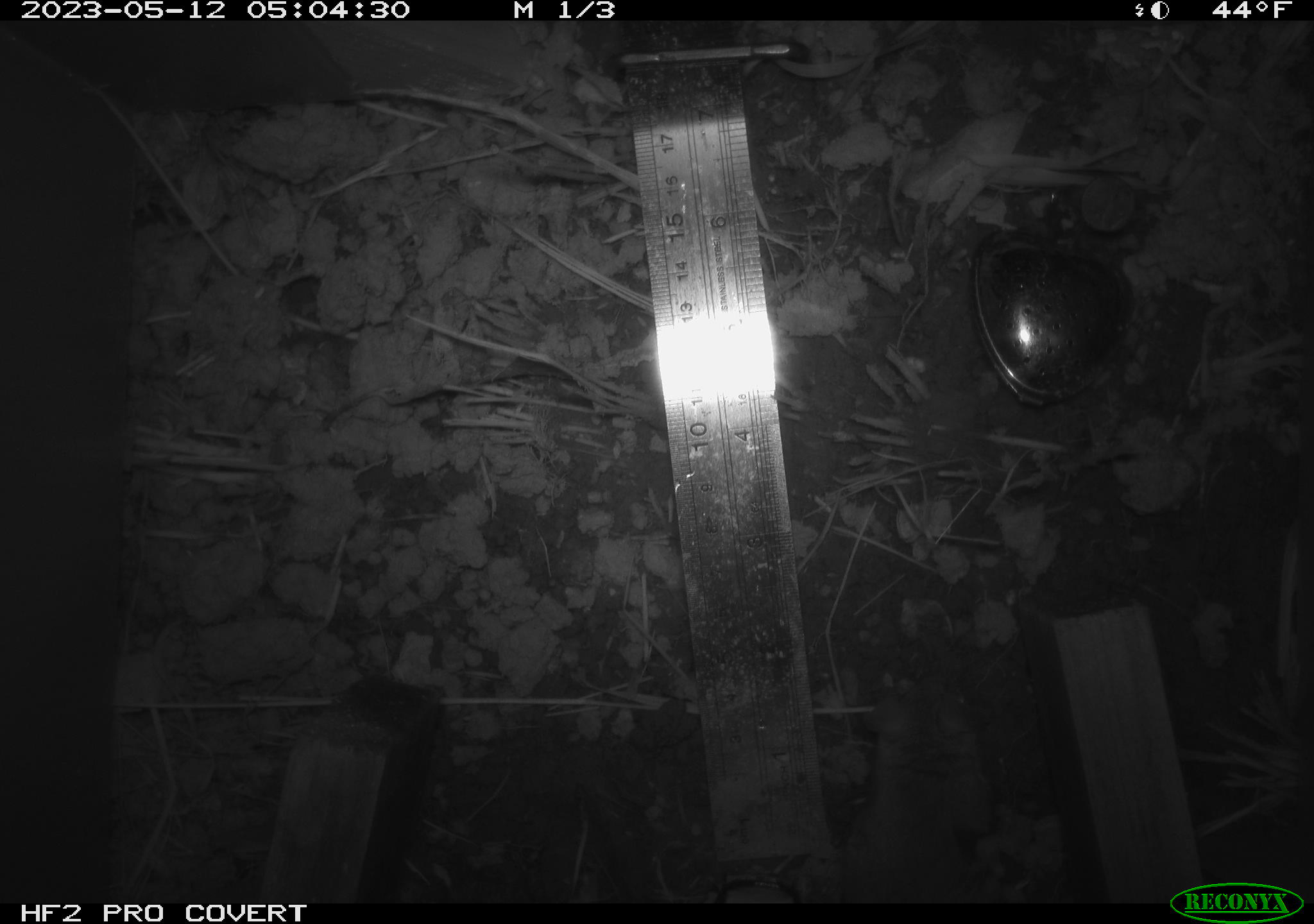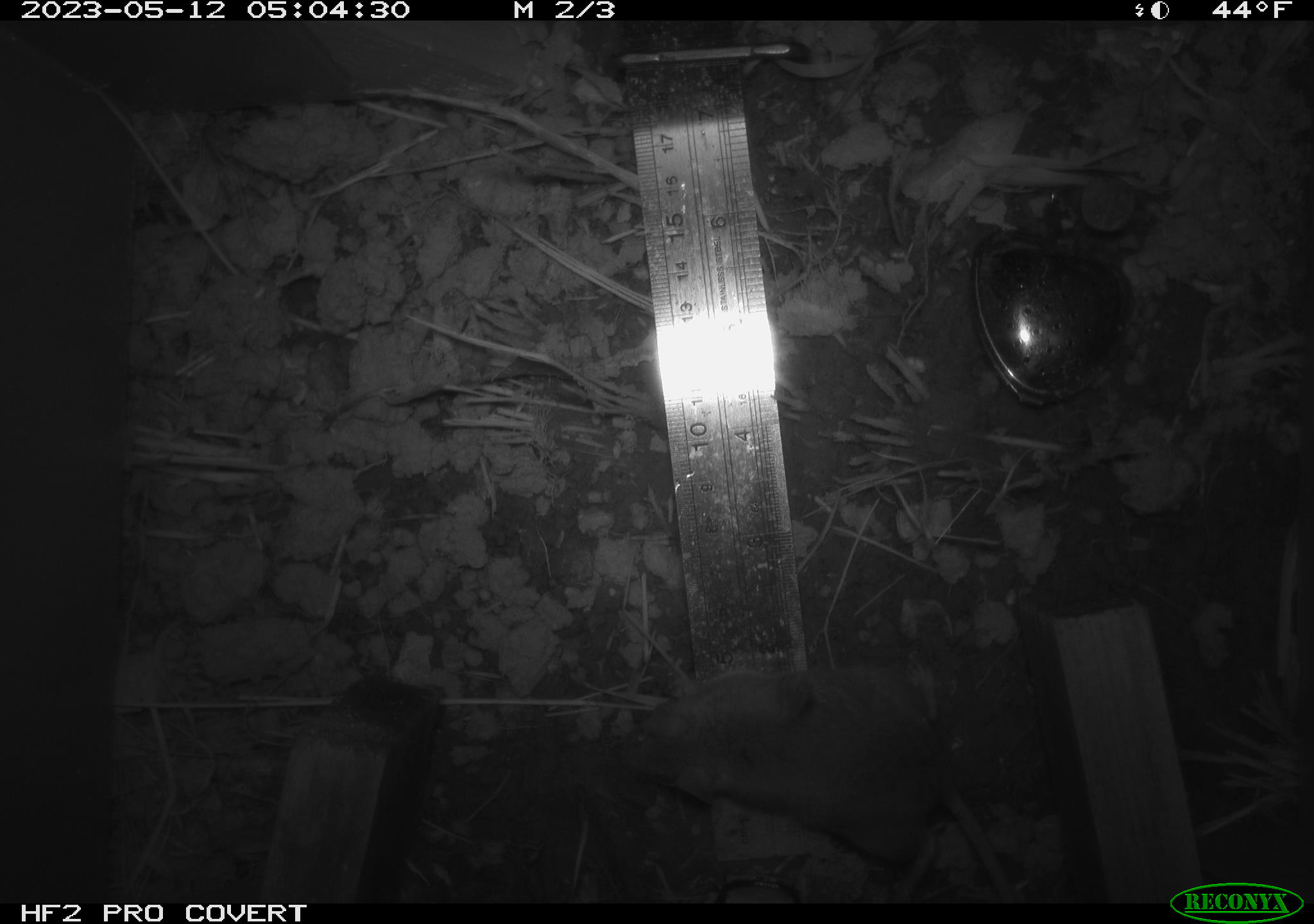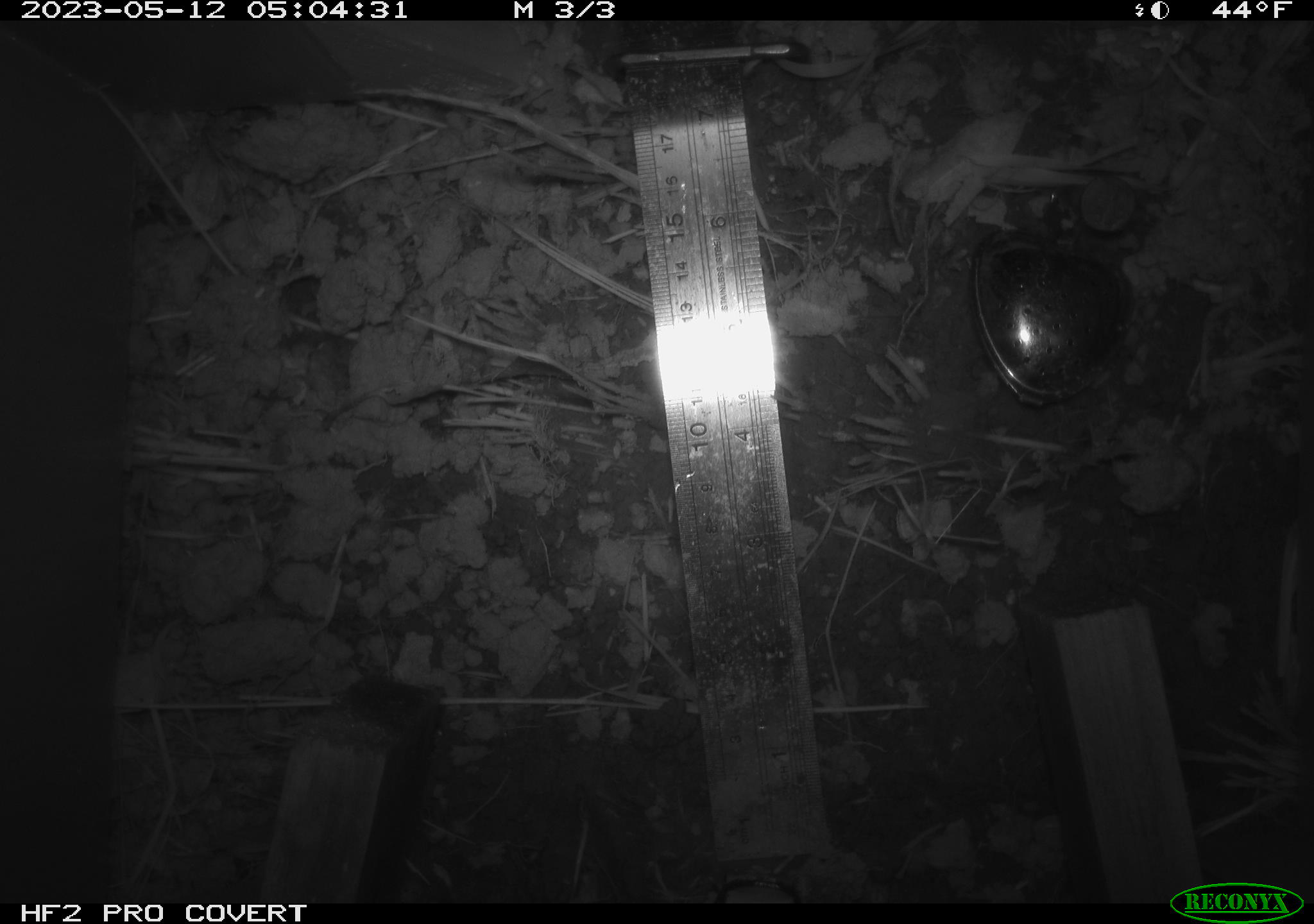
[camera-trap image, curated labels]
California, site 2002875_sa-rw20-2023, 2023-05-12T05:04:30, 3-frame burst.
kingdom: Animalia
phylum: Chordata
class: Mammalia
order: Rodentia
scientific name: Rodentia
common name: mouse species